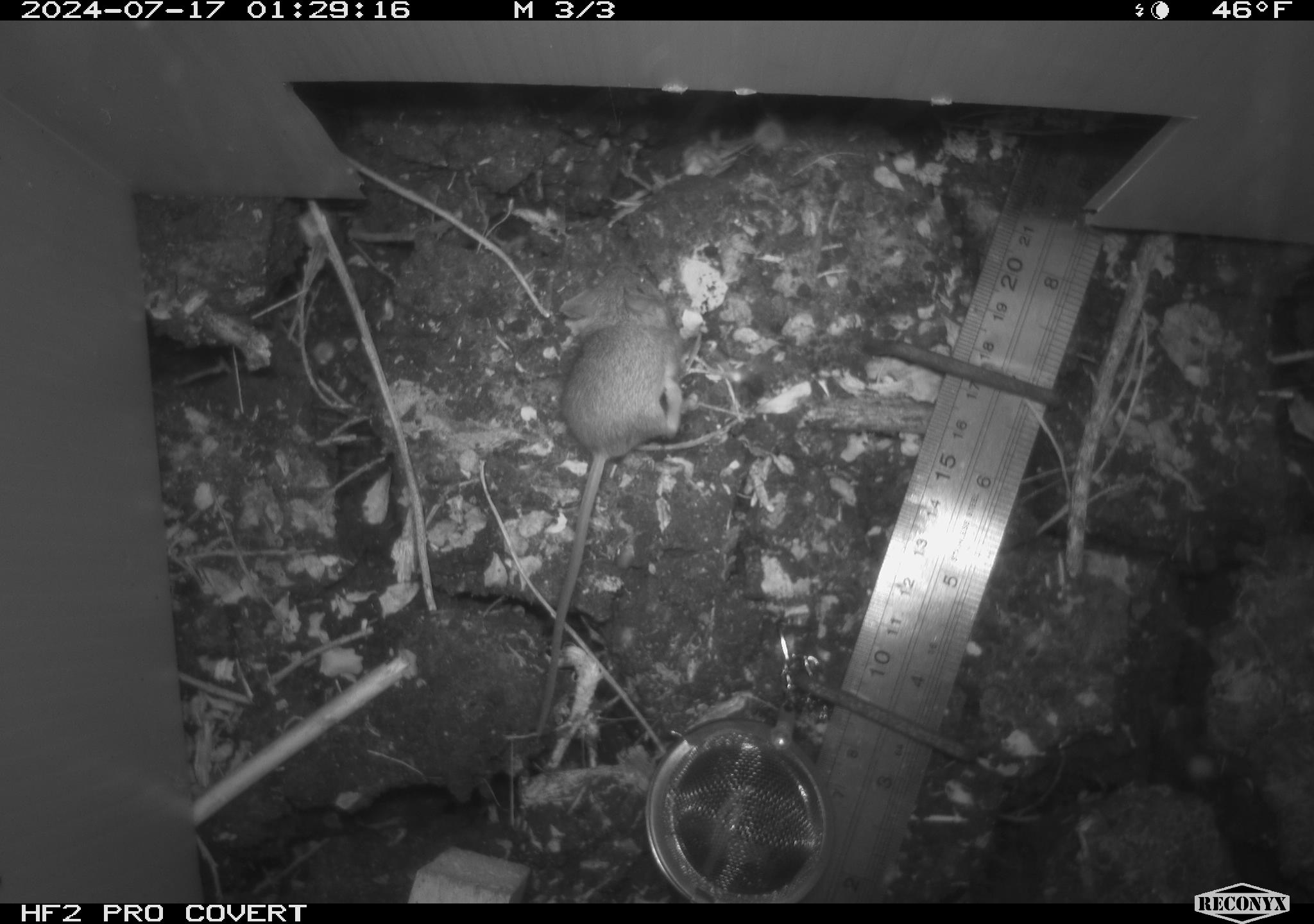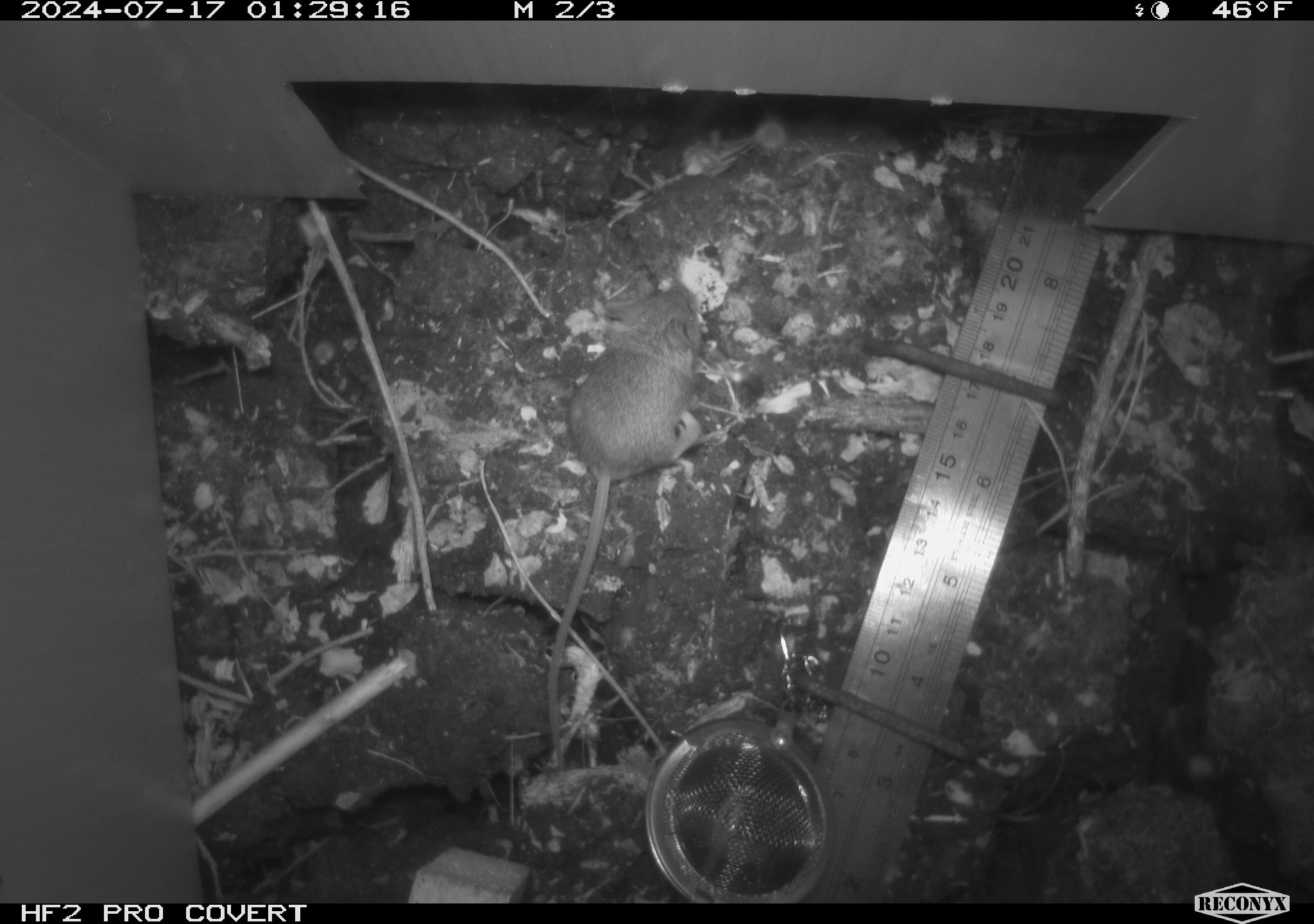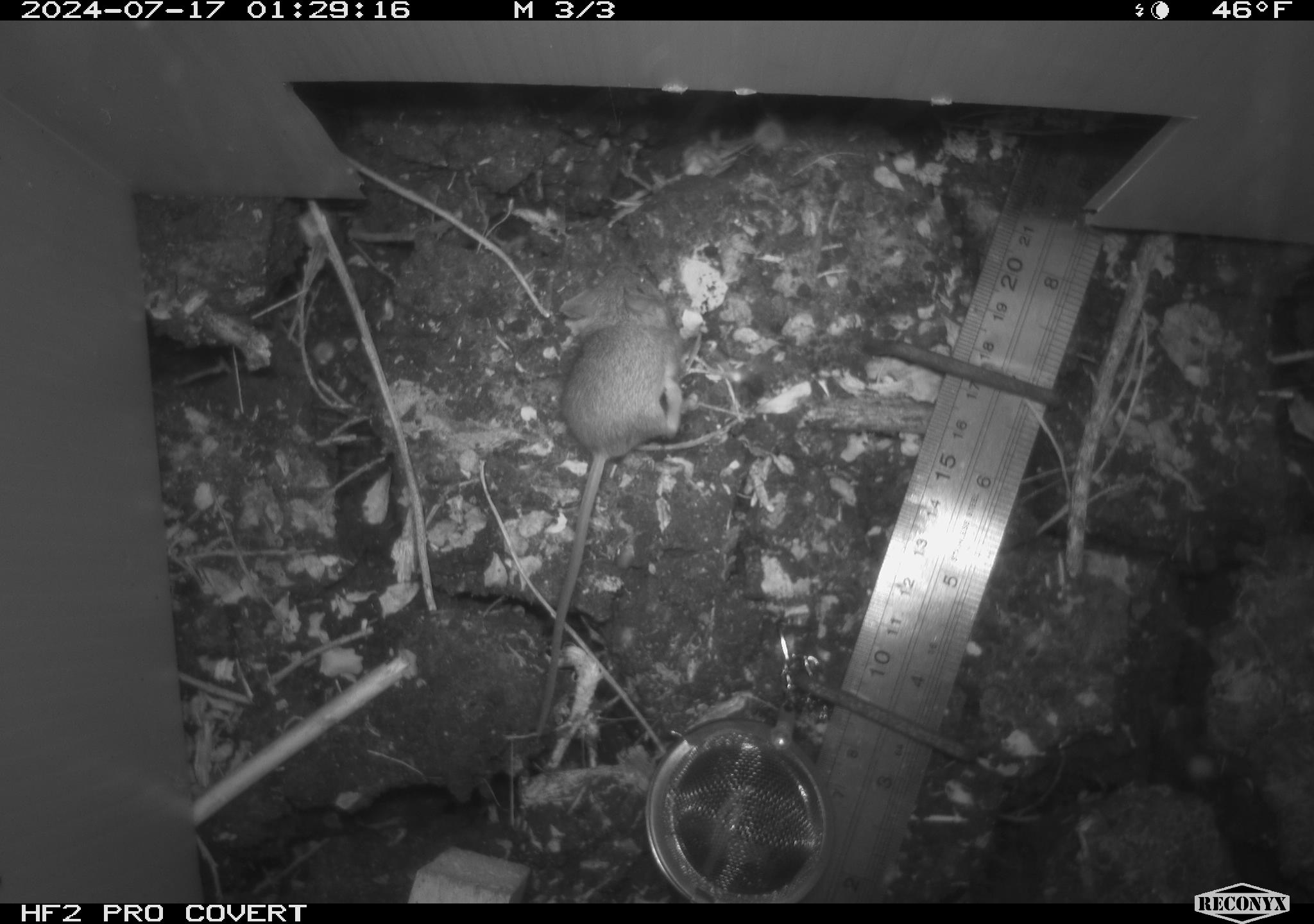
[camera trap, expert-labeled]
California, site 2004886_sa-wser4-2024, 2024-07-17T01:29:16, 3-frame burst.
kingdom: Animalia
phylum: Chordata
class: Mammalia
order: Rodentia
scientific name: Rodentia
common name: mouse species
Mouse species (Rodentia).